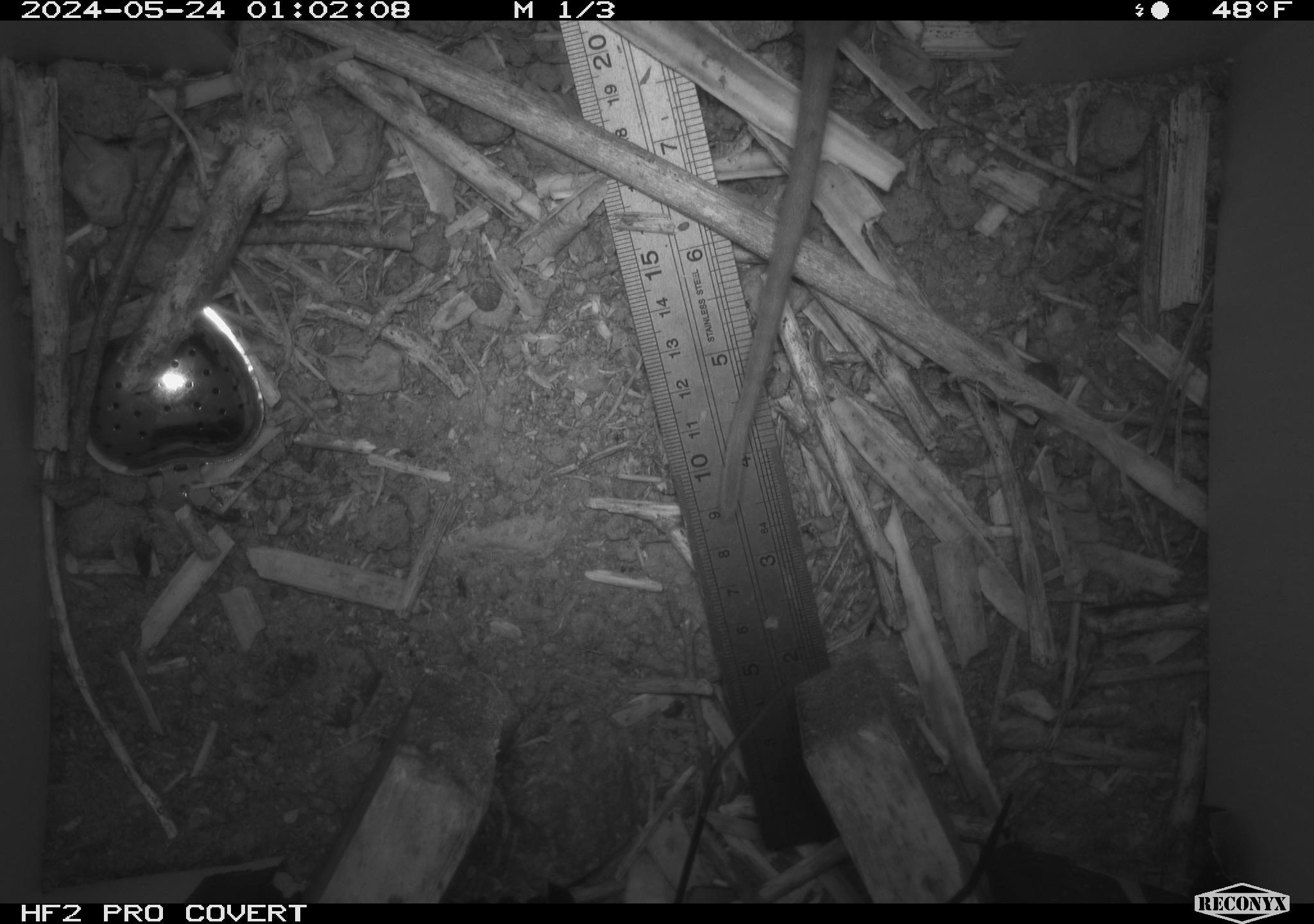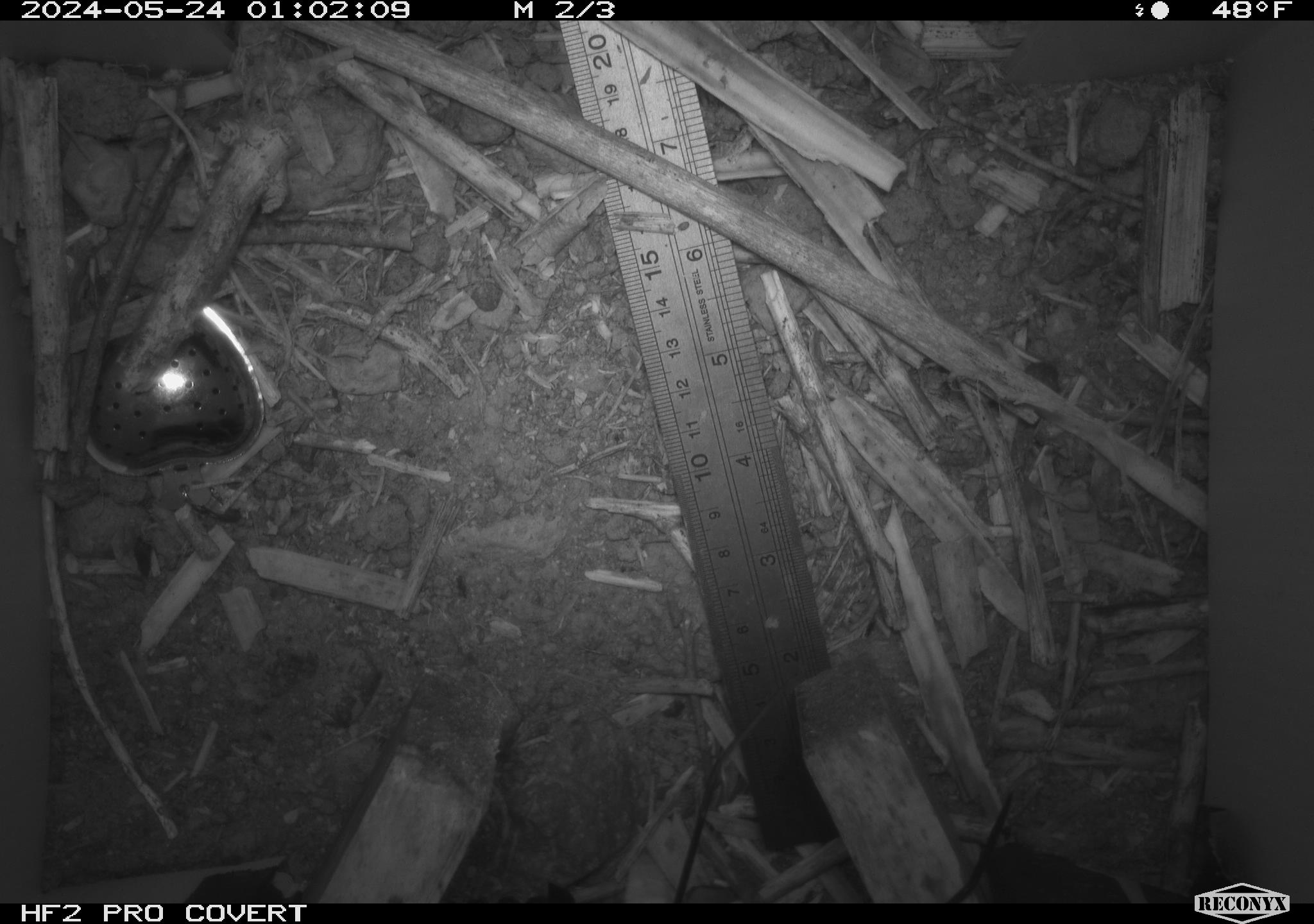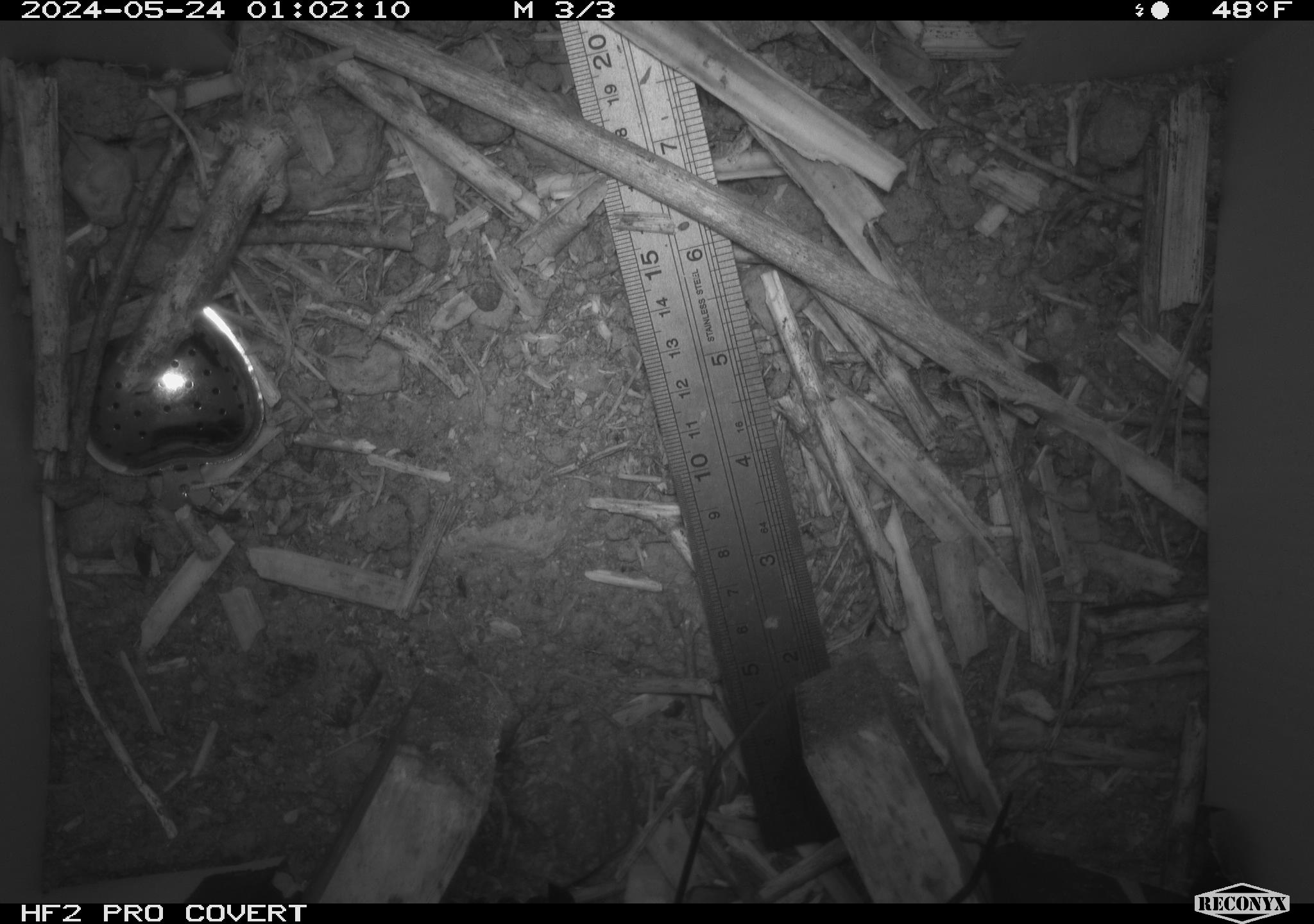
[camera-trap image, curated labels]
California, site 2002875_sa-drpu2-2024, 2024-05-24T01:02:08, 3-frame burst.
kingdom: Animalia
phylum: Chordata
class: Mammalia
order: Rodentia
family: Cricetidae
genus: Neotoma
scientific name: Neotoma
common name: pack rat or woodrat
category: neotoma species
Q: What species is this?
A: Neotoma species (pack rat or woodrat) (Neotoma).